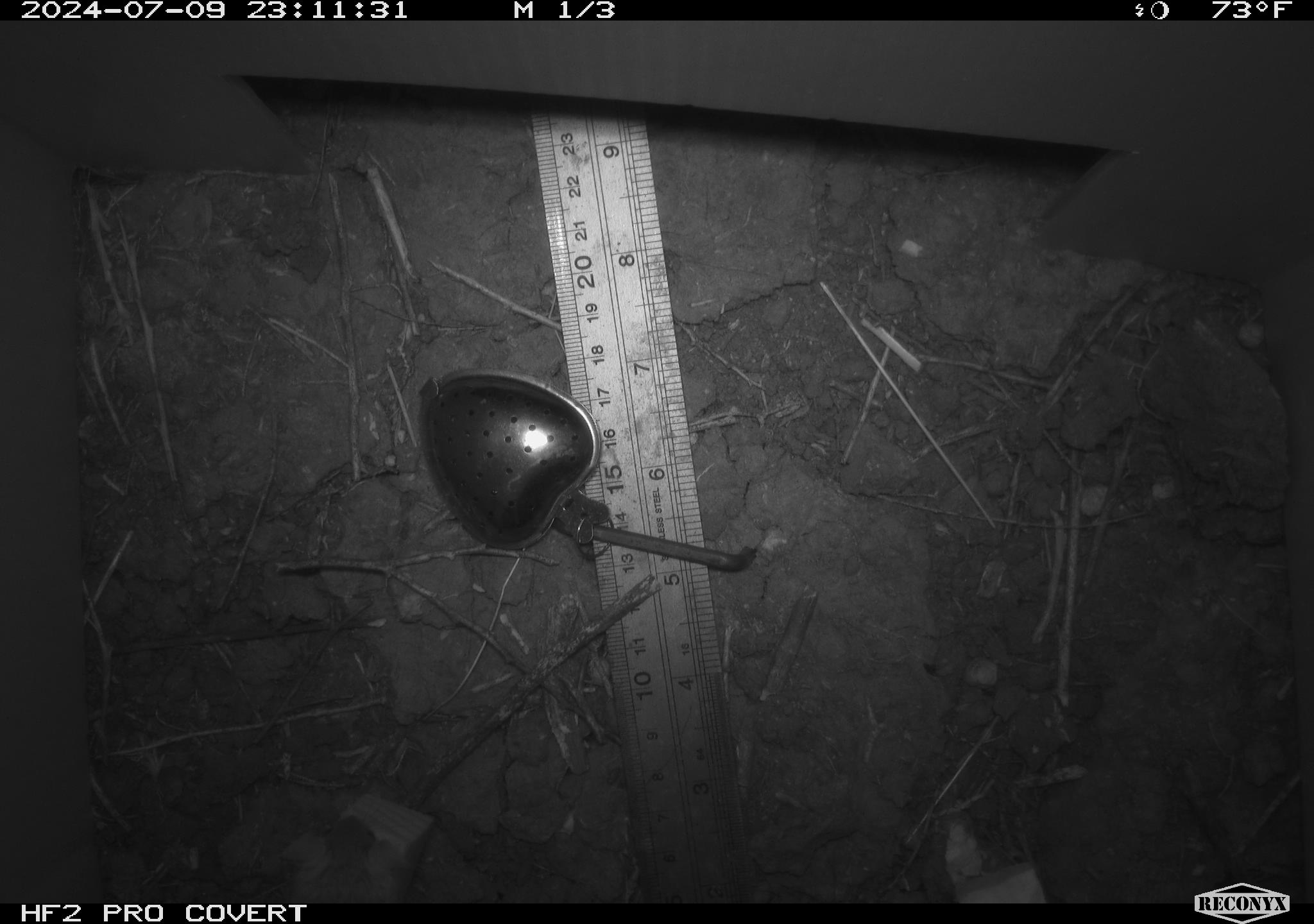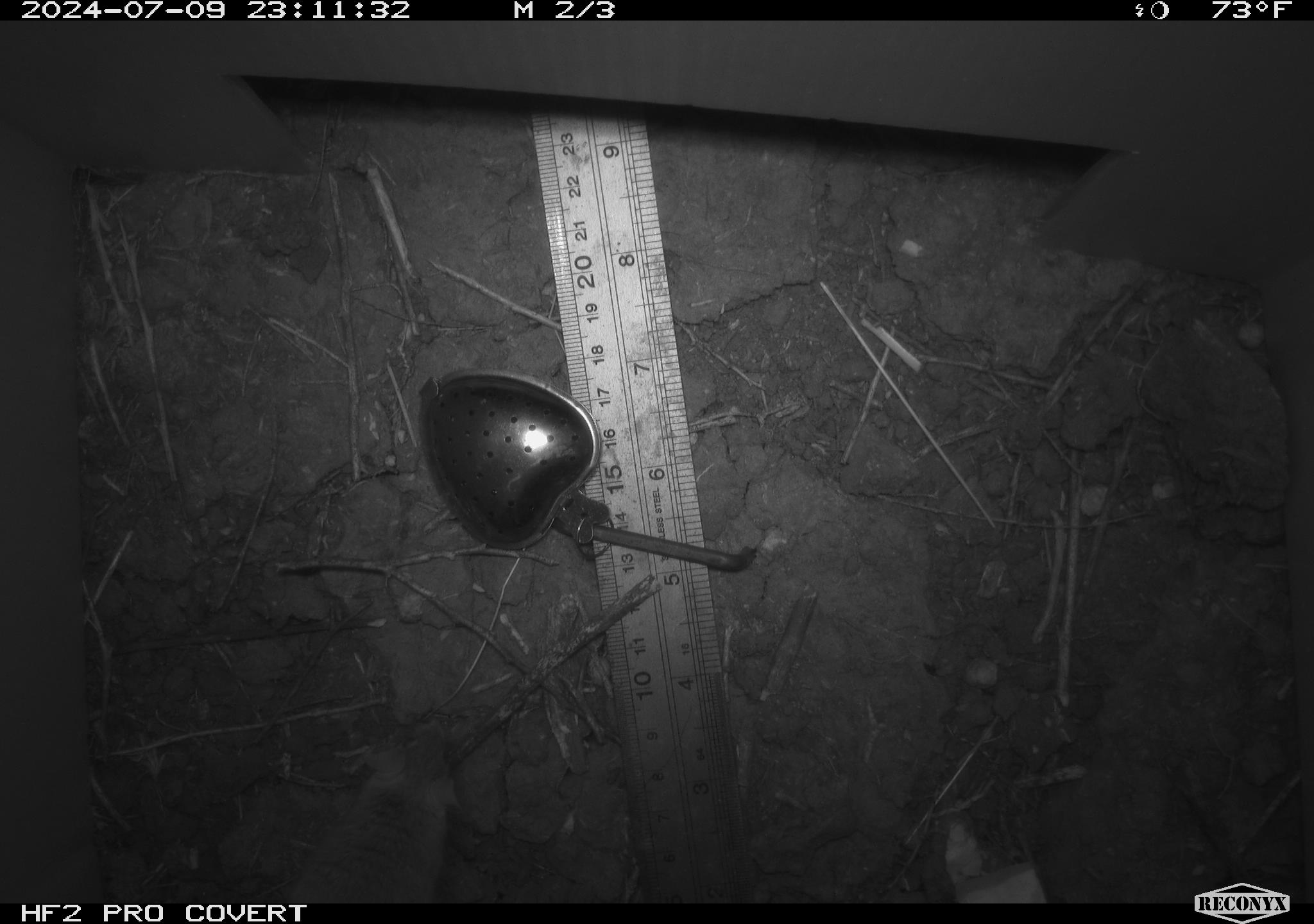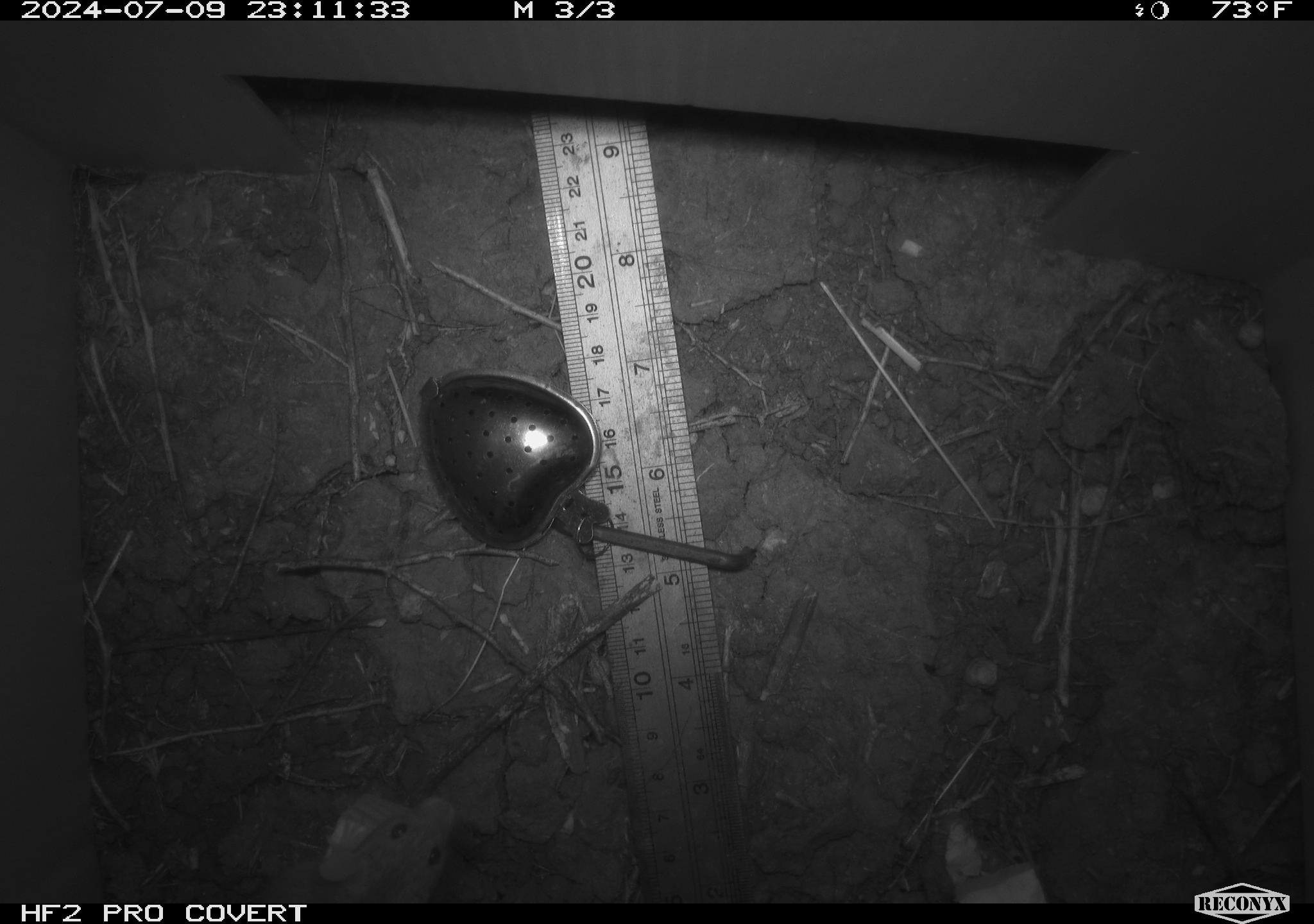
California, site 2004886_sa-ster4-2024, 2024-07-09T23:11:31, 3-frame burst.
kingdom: Animalia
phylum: Chordata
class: Mammalia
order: Rodentia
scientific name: Rodentia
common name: mouse species